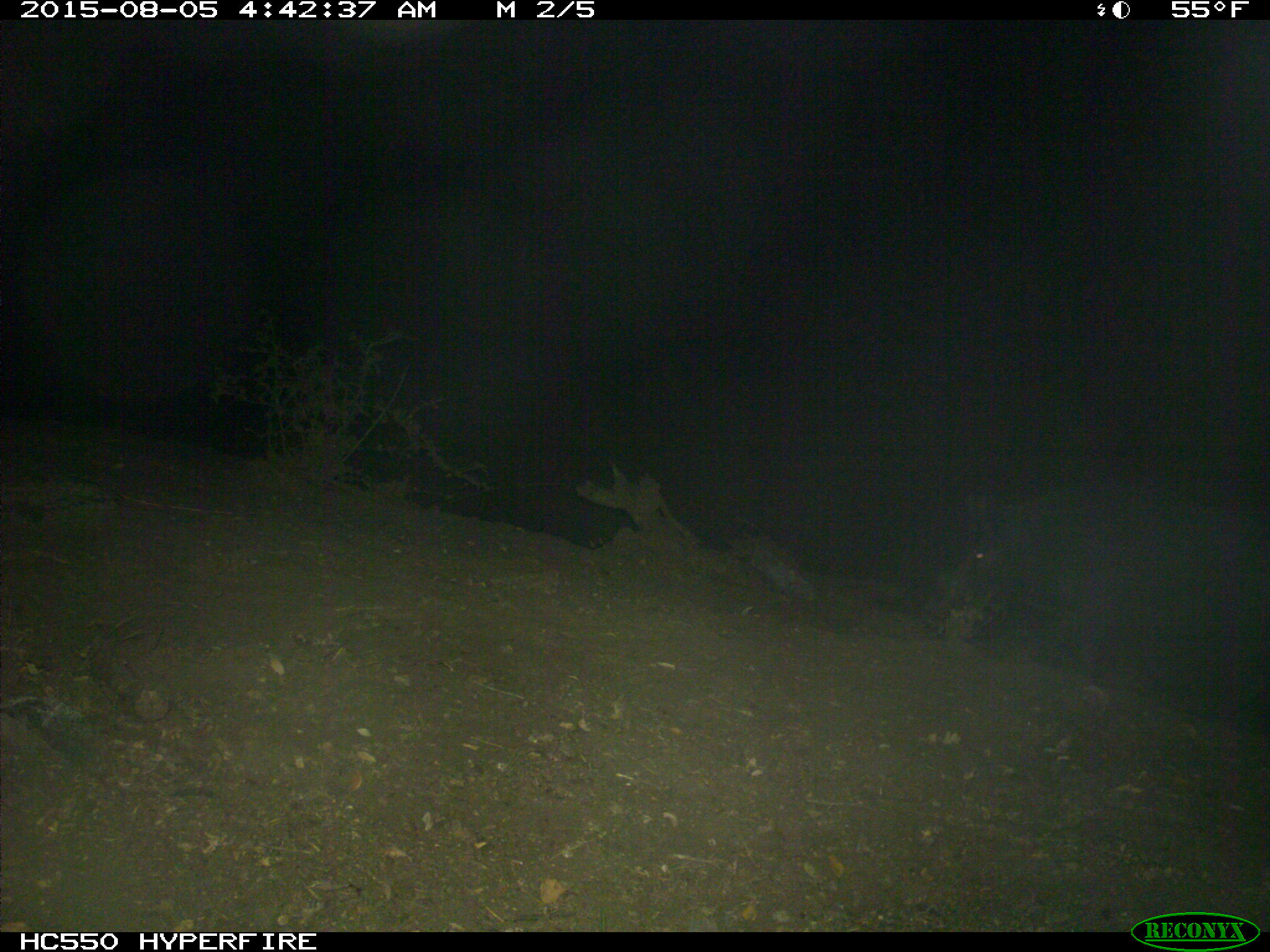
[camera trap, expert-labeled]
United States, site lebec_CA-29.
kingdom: Animalia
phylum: Chordata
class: Mammalia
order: Artiodactyla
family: Suidae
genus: Sus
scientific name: Sus scrofa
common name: wild boar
Sus scrofa (wild boar).